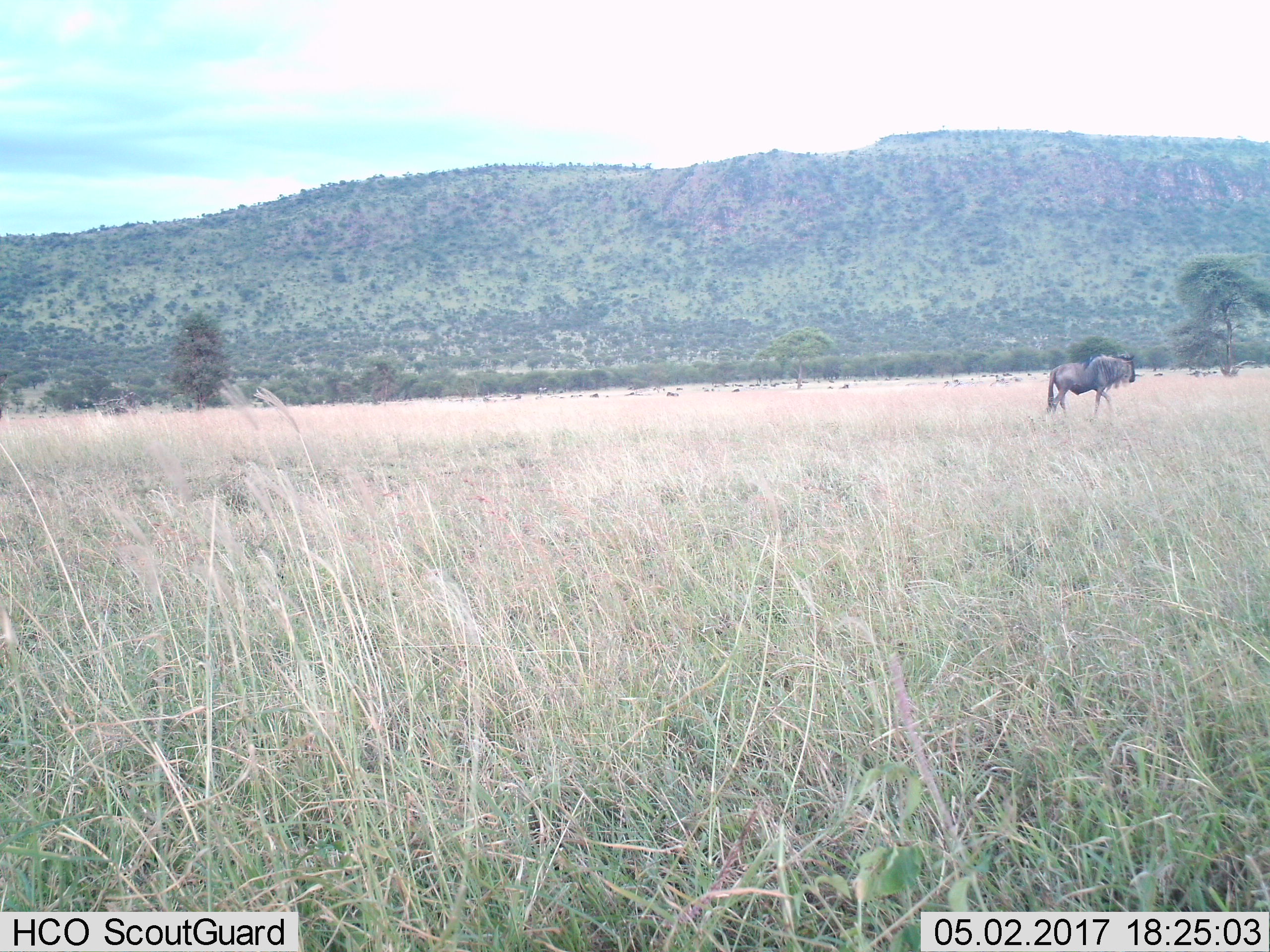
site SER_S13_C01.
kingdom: Animalia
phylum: Chordata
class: Mammalia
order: Artiodactyla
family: Bovidae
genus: Connochaetes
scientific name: Connochaetes taurinus taurinus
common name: blue wildebeest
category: wildebeestblue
Wildebeestblue (blue wildebeest) (Connochaetes taurinus taurinus), count 1. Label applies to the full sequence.